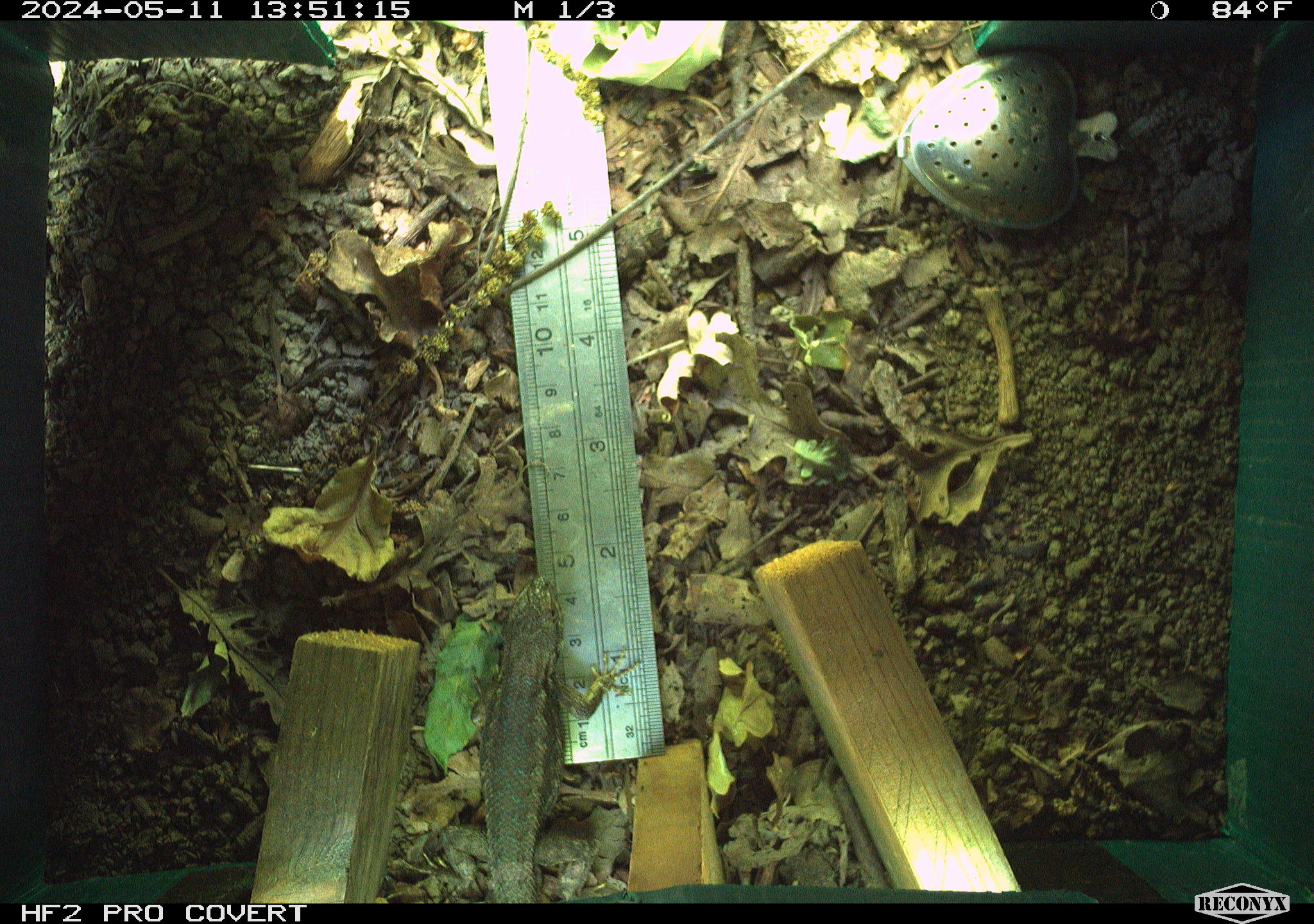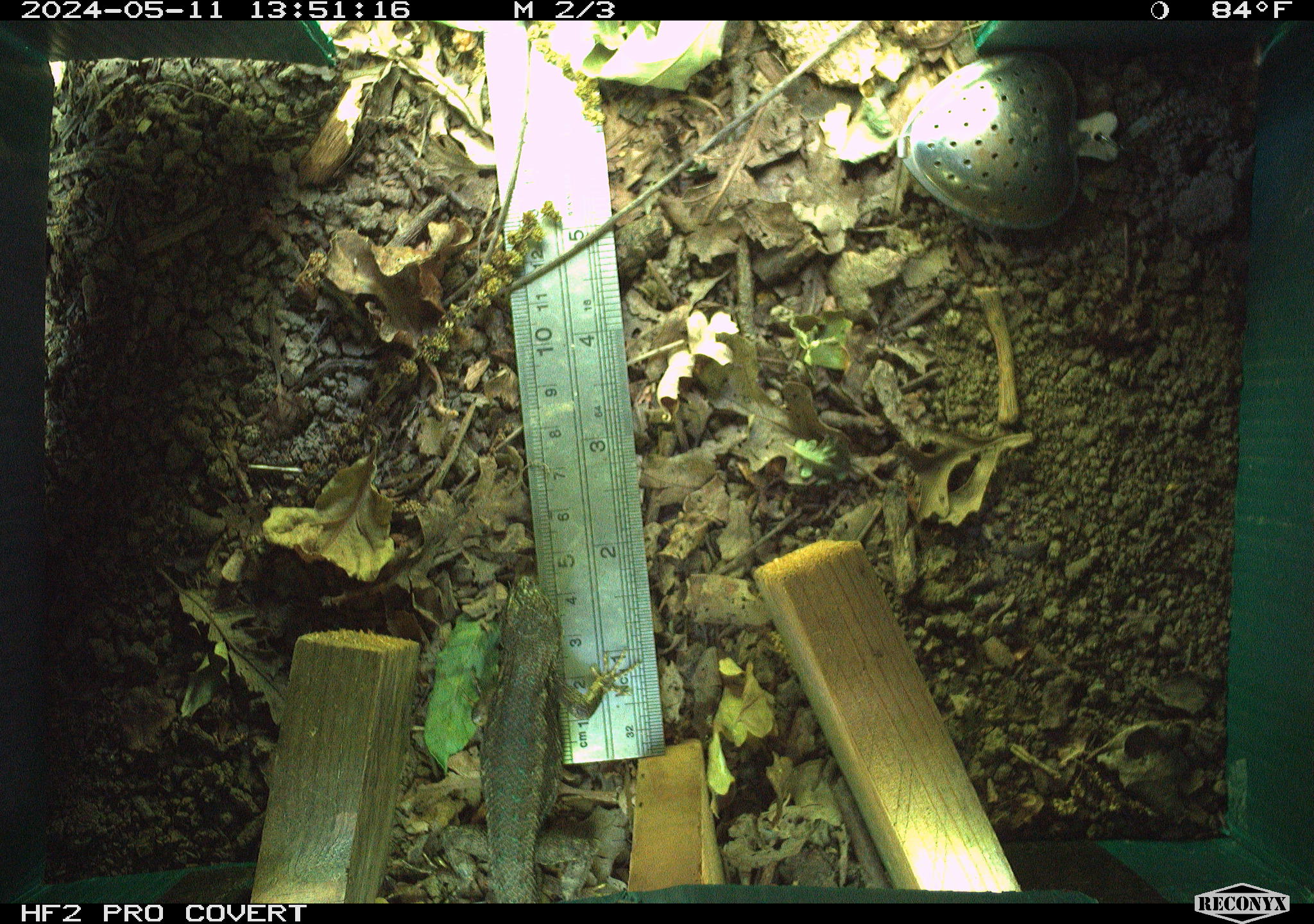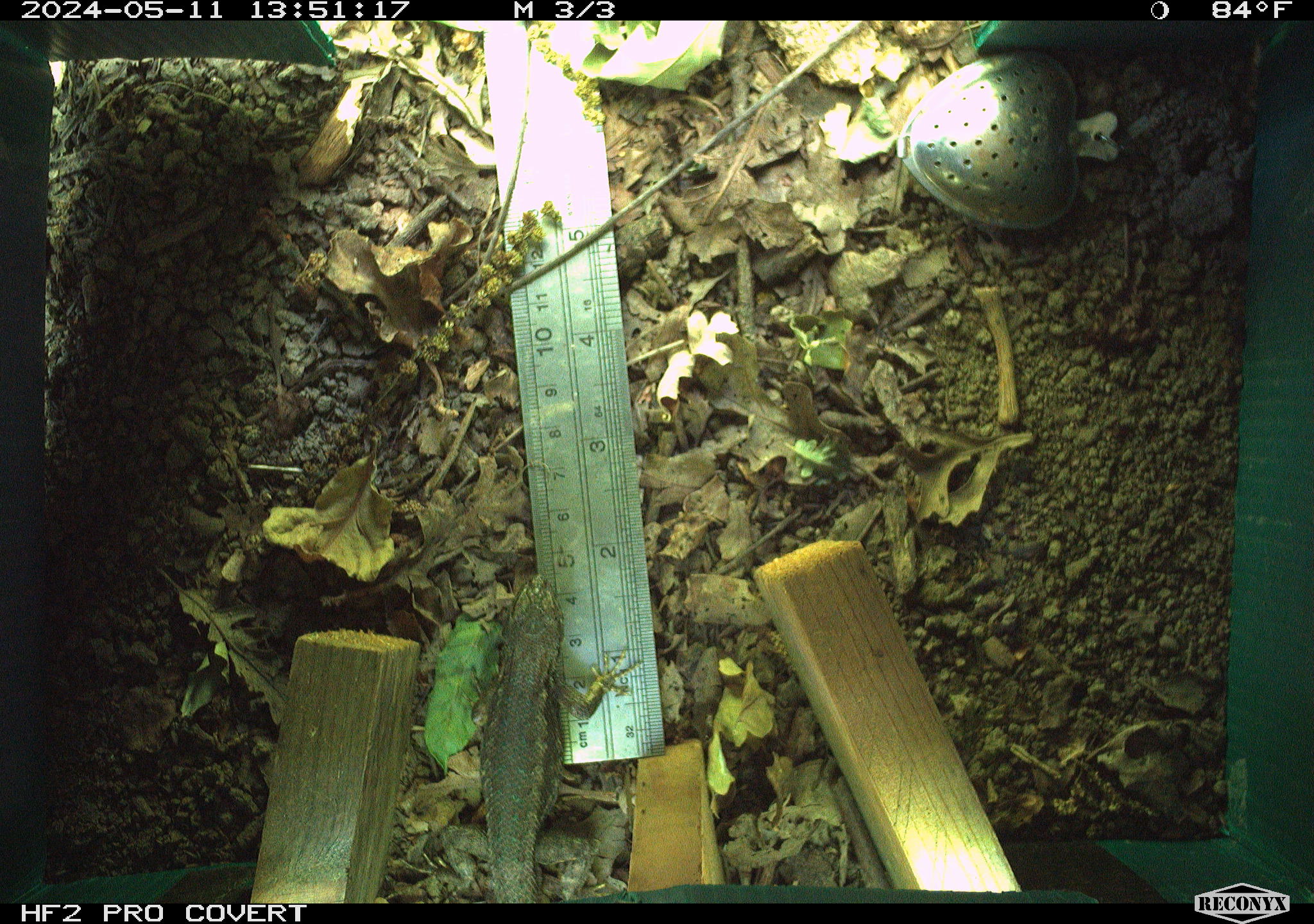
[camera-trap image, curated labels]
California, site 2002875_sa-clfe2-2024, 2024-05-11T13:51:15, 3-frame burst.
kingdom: Animalia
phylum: Chordata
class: Reptilia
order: Squamata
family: Phrynosomatidae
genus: Sceloporus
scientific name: Sceloporus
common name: spiny lizards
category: sceloporus species